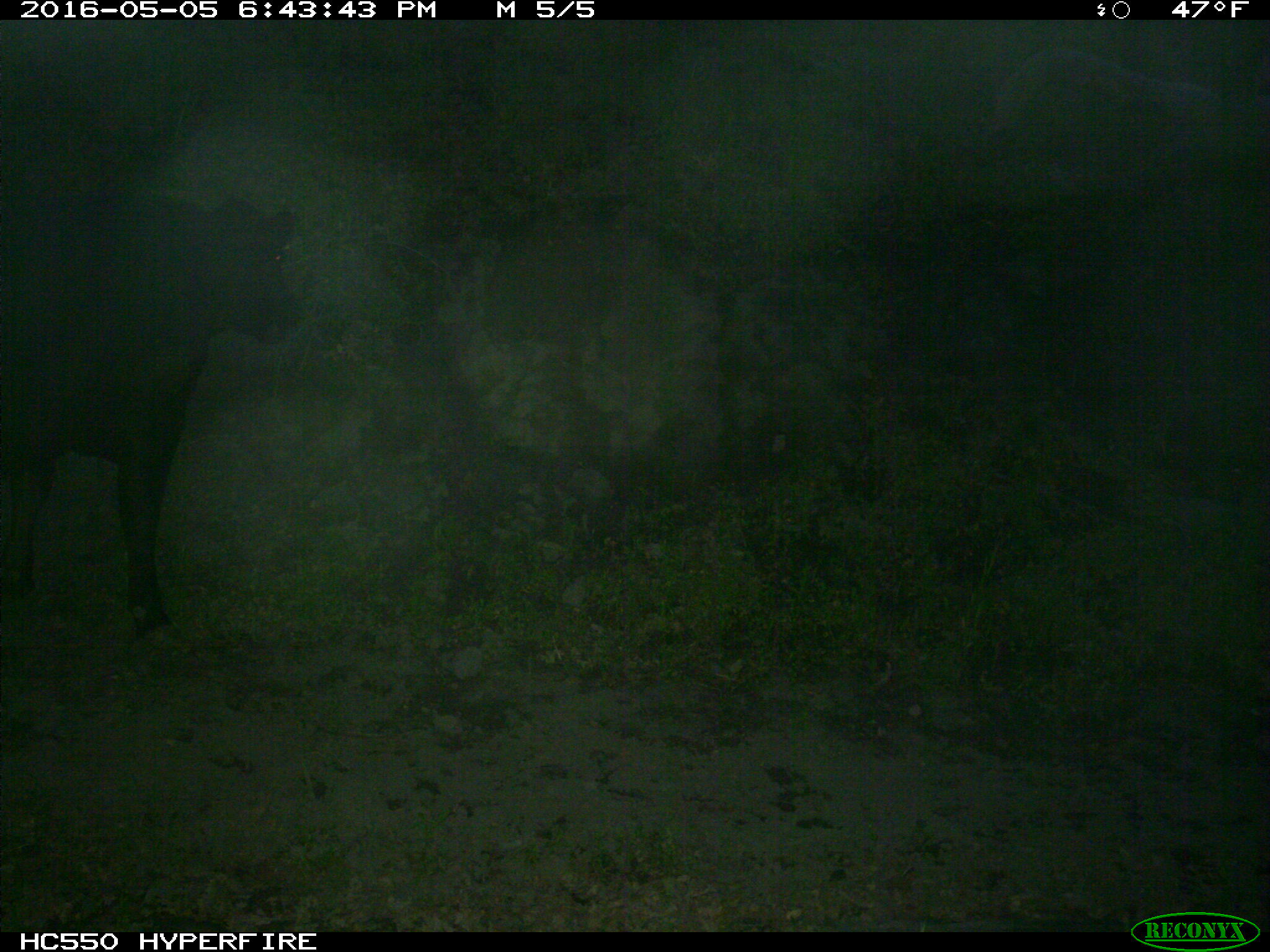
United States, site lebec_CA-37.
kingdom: Animalia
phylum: Chordata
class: Mammalia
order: Artiodactyla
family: Bovidae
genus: Bos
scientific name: Bos taurus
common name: domestic cow